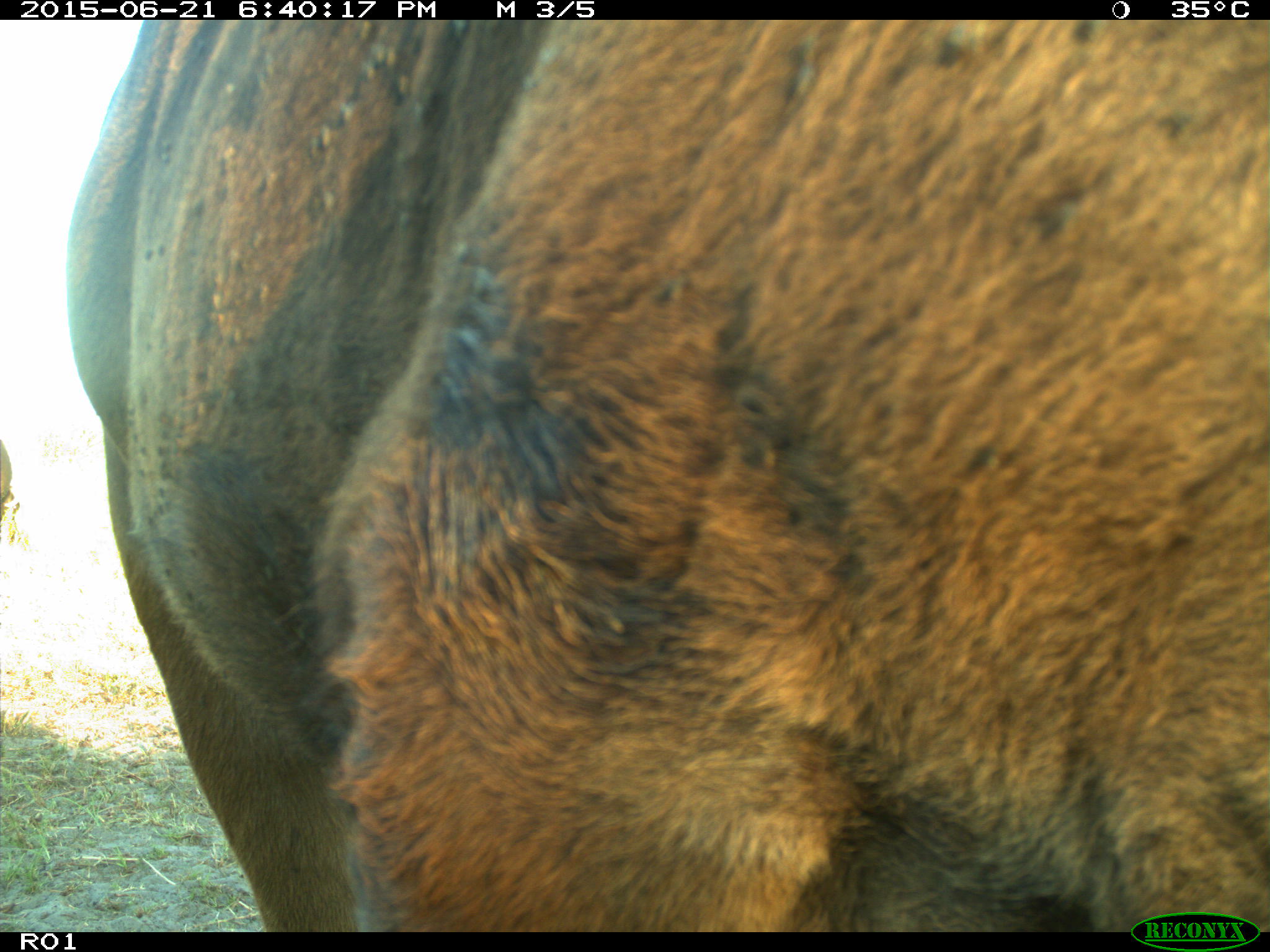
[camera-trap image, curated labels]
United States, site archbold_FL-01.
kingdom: Animalia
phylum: Chordata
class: Mammalia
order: Artiodactyla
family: Bovidae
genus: Bos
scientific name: Bos taurus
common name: domestic cow